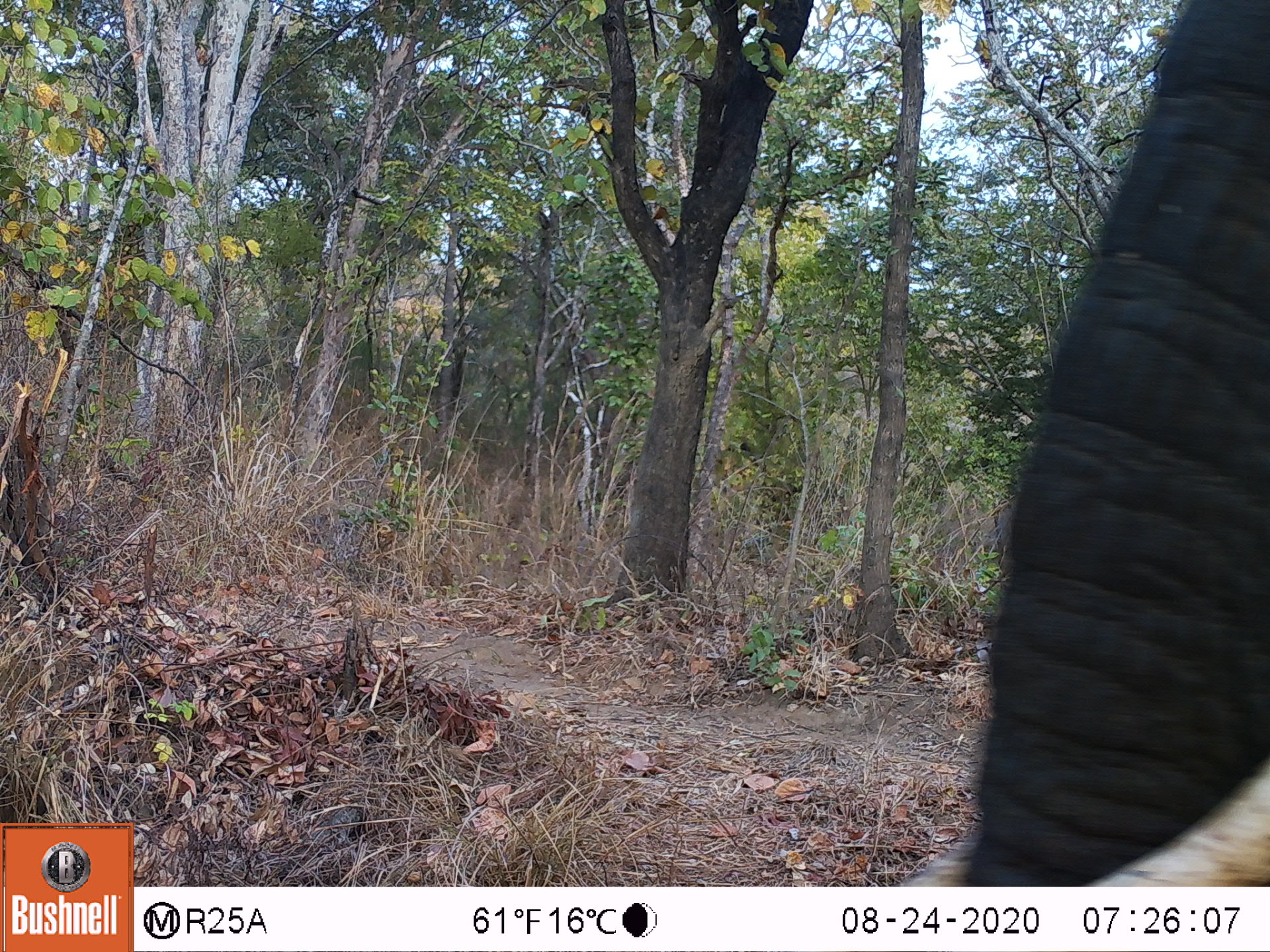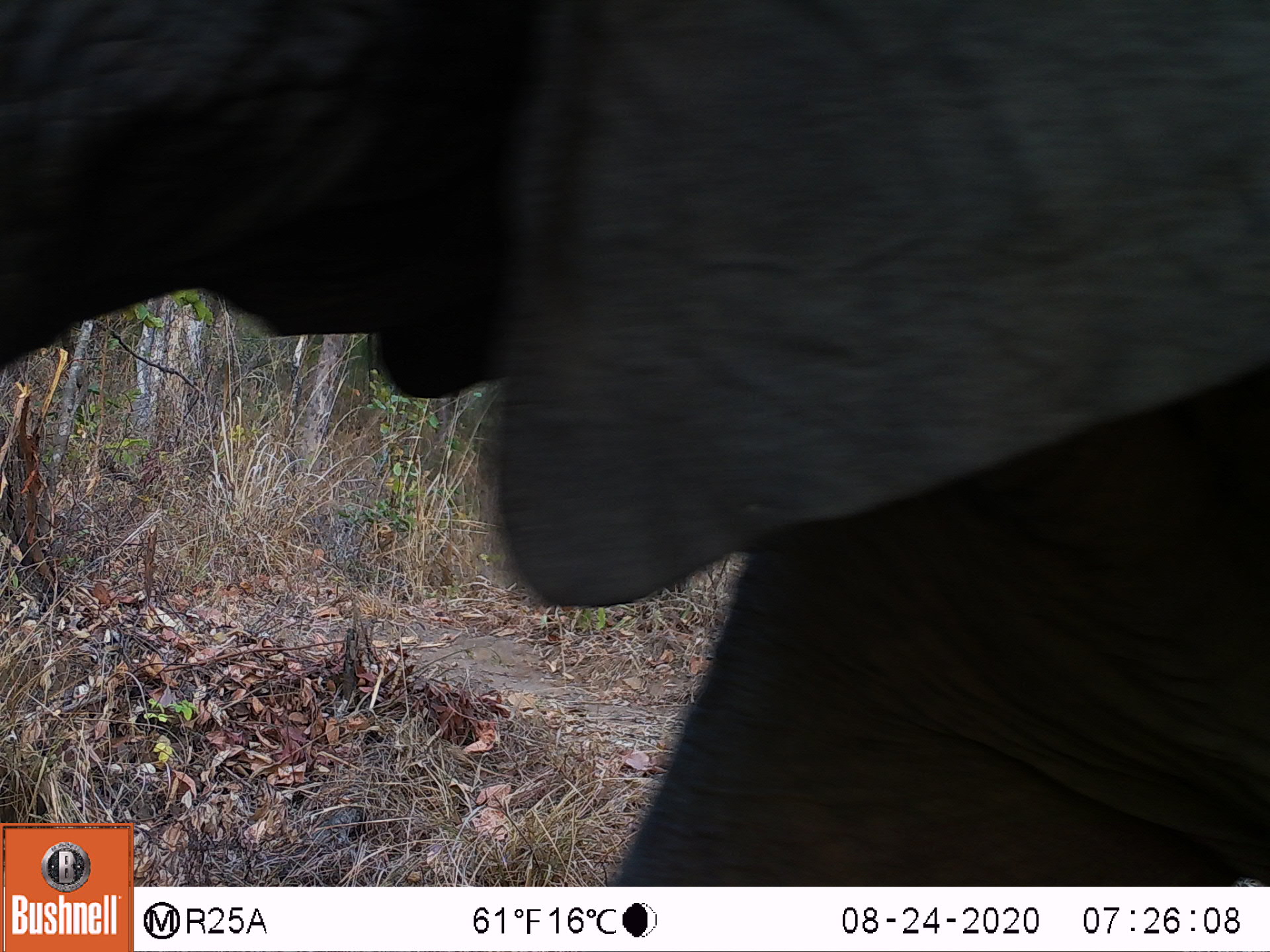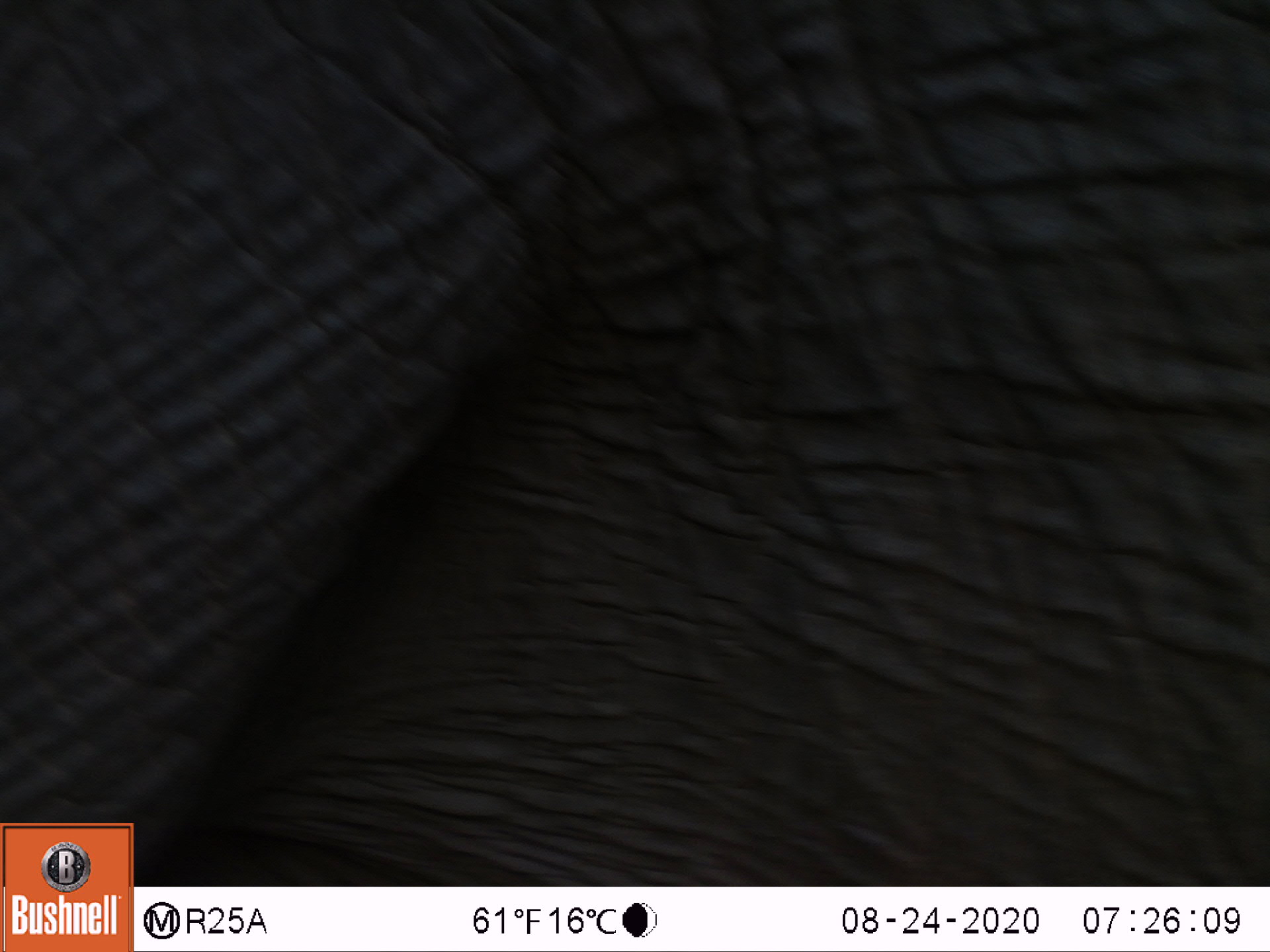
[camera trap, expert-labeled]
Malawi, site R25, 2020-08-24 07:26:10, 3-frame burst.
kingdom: Animalia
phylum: Chordata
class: Mammalia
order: Proboscidea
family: Elephantidae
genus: Loxodonta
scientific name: Loxodonta africana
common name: african savanna elephant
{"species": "african savanna elephant (Loxodonta africana)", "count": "1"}